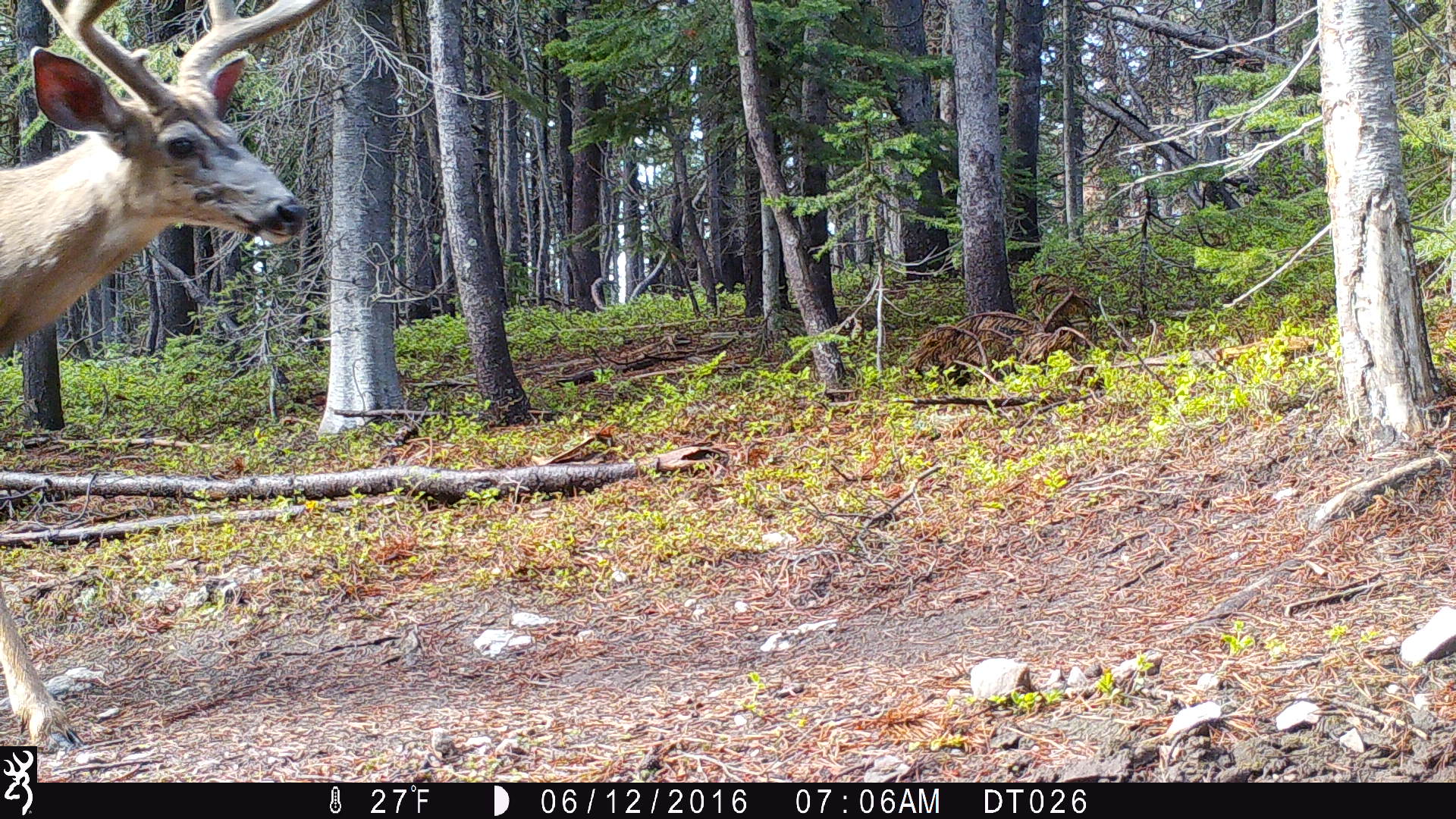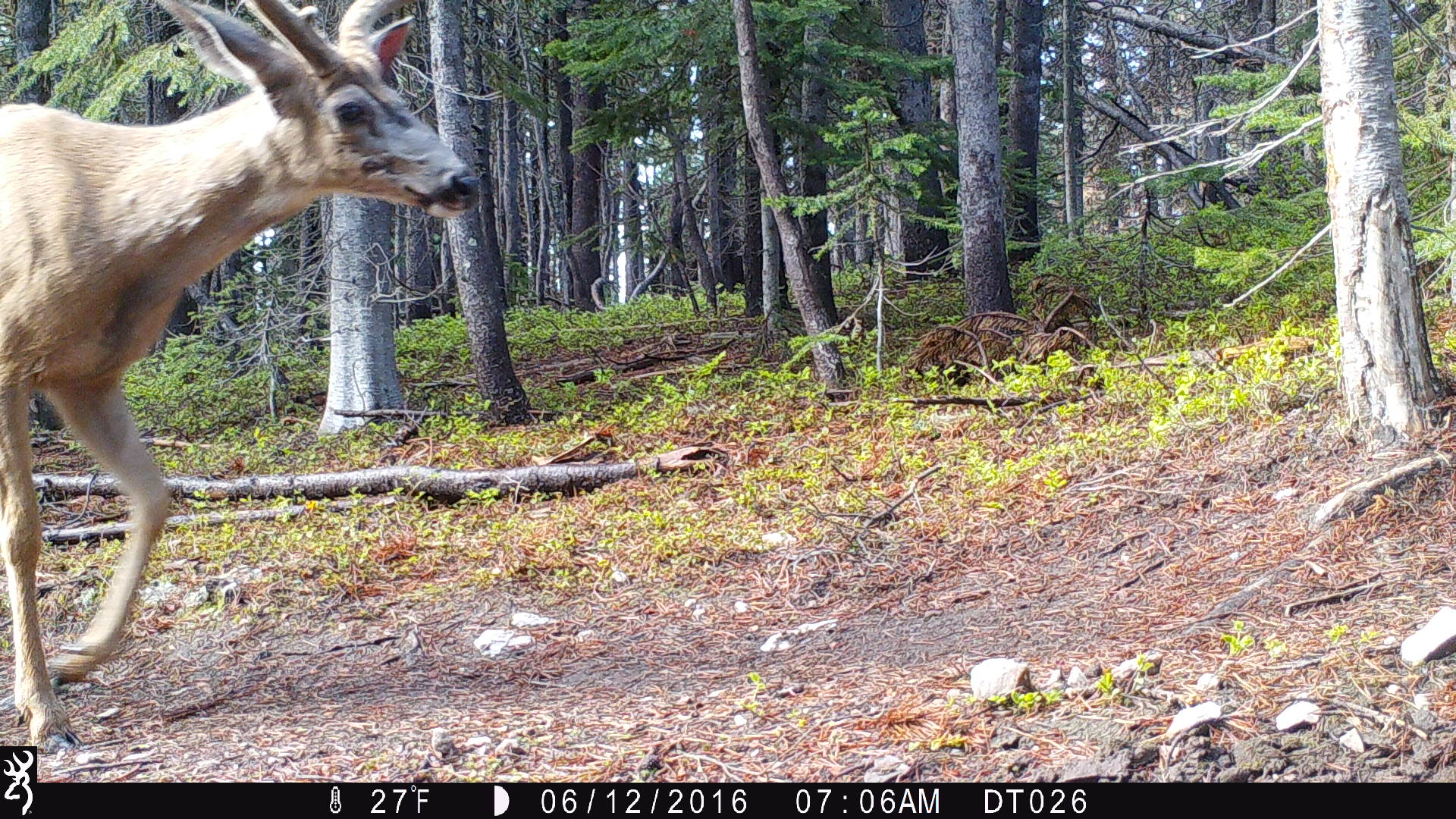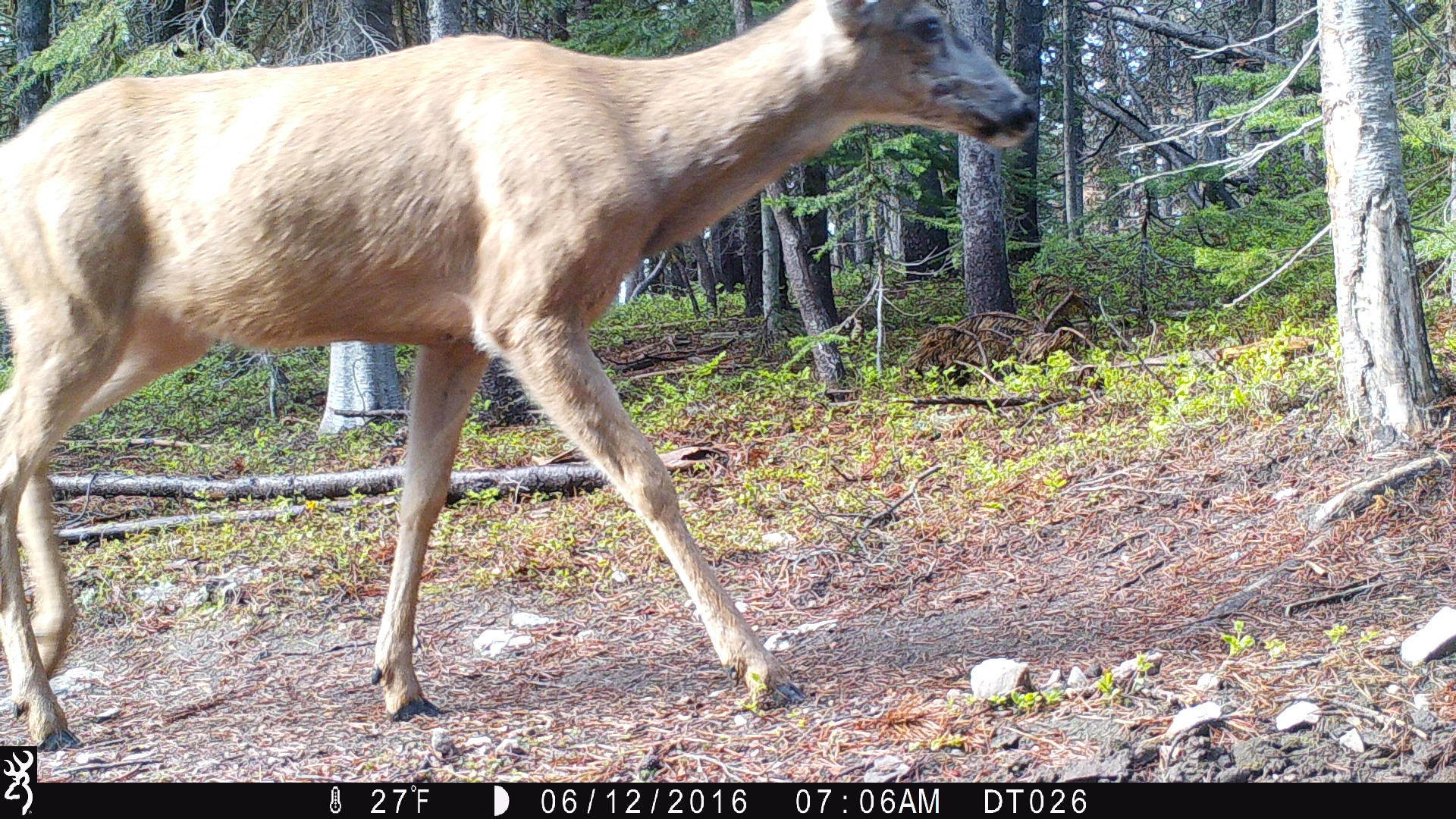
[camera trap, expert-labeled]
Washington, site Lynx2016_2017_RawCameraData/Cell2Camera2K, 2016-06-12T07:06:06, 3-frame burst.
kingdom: Animalia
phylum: Chordata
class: Mammalia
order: Artiodactyla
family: Cervidae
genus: Odocoileus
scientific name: Odocoileus hemionus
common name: mule deer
Odocoileus hemionus (mule deer). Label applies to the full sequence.